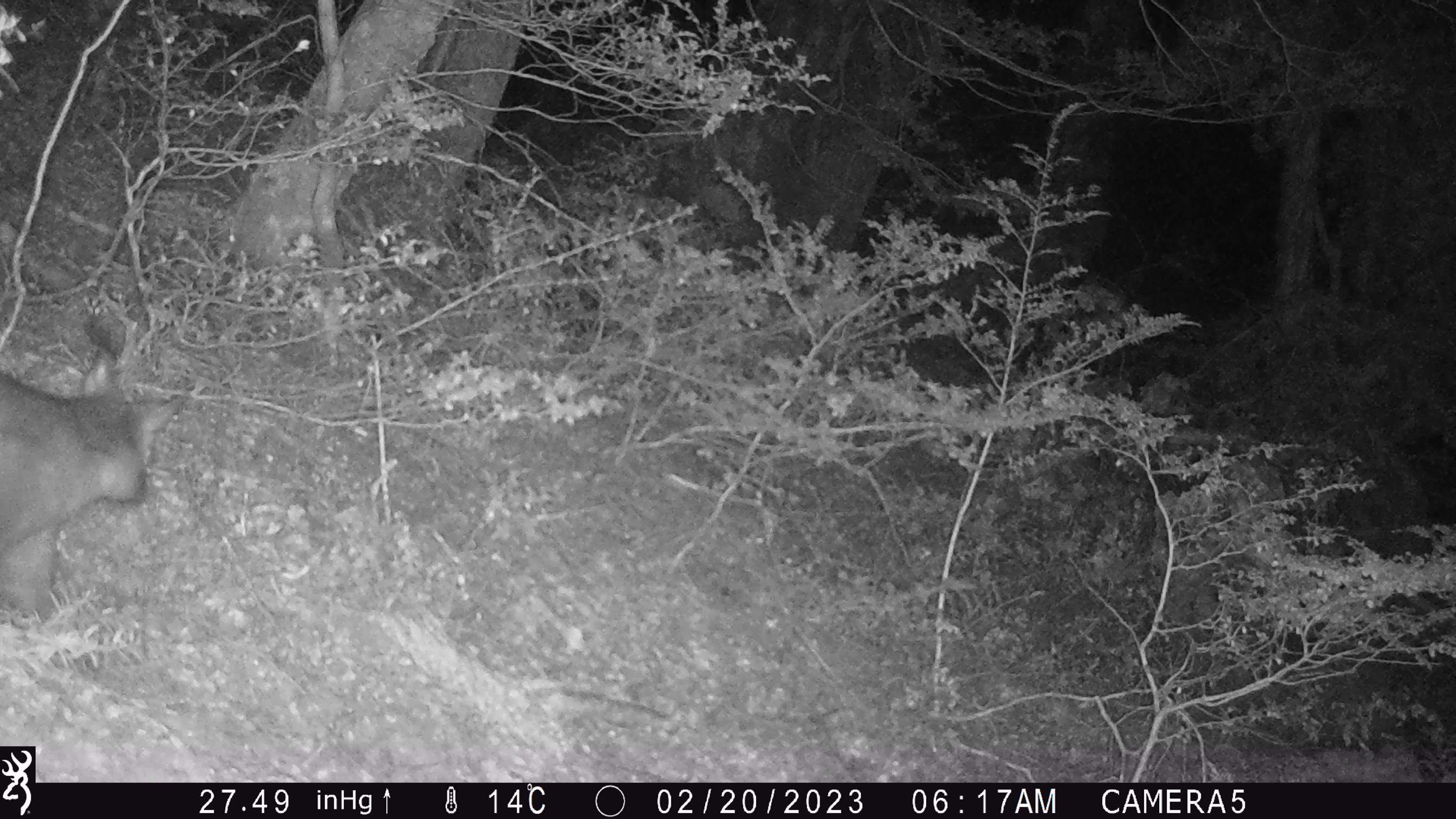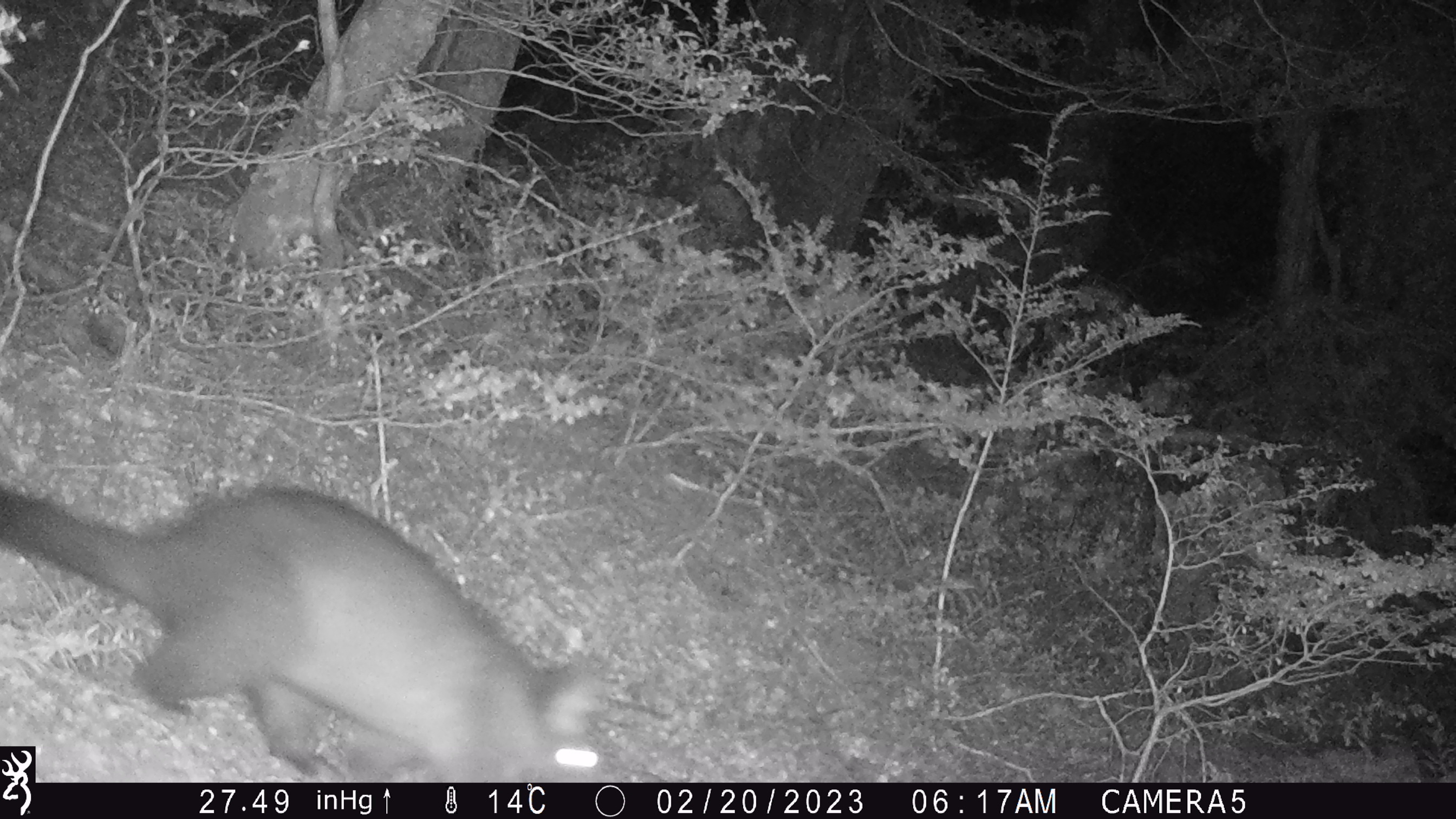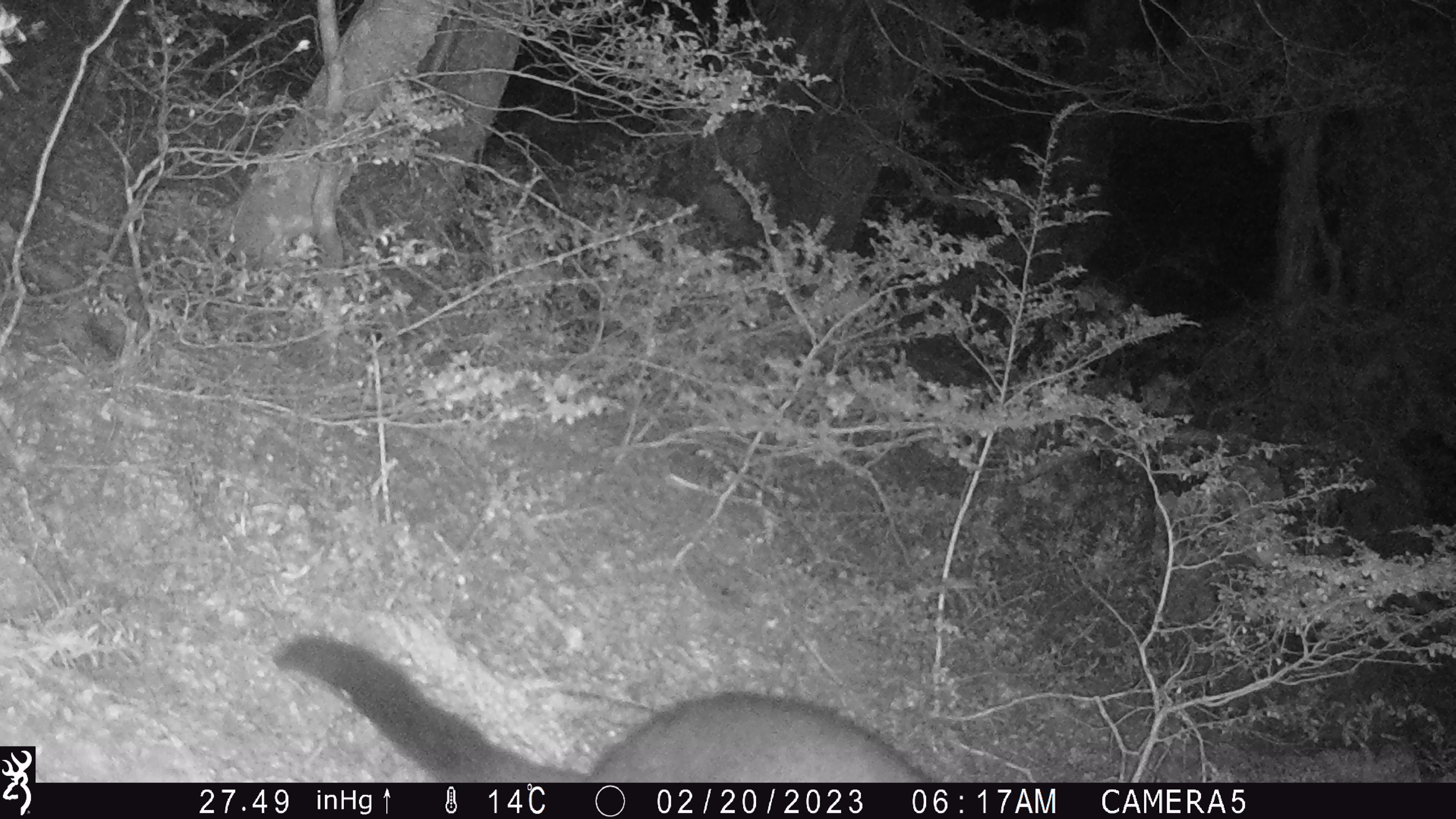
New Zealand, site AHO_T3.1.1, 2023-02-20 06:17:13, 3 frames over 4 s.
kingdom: Animalia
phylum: Chordata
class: Mammalia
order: Carnivora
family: Mustelidae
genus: Mustela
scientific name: Mustela erminea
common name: stoat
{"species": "stoat (Mustela erminea)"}